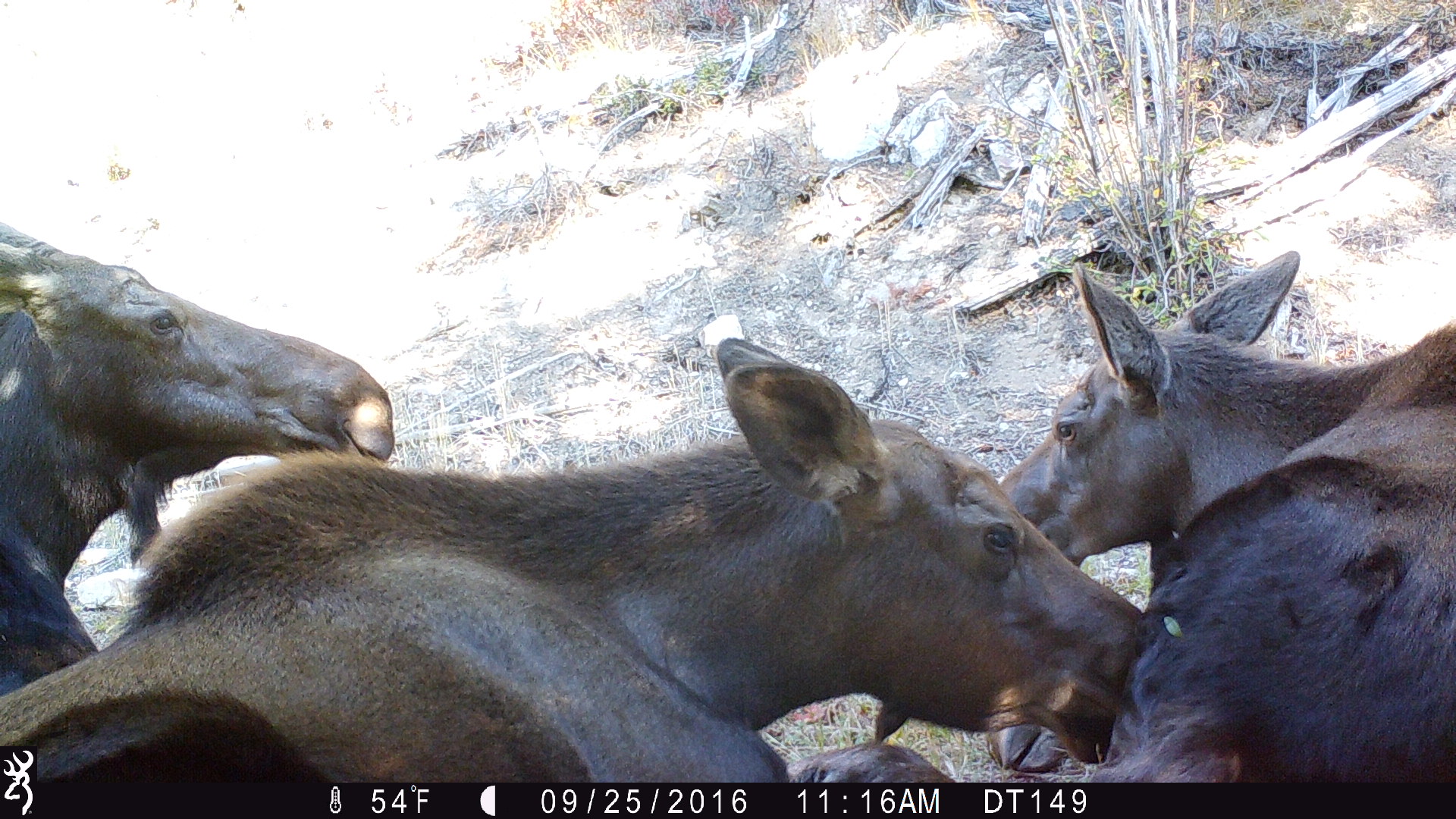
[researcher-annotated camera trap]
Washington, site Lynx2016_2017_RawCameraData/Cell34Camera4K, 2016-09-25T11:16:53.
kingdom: Animalia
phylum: Chordata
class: Mammalia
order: Artiodactyla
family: Cervidae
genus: Alces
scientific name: Alces alces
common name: moose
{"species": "Alces alces (moose)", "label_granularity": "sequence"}